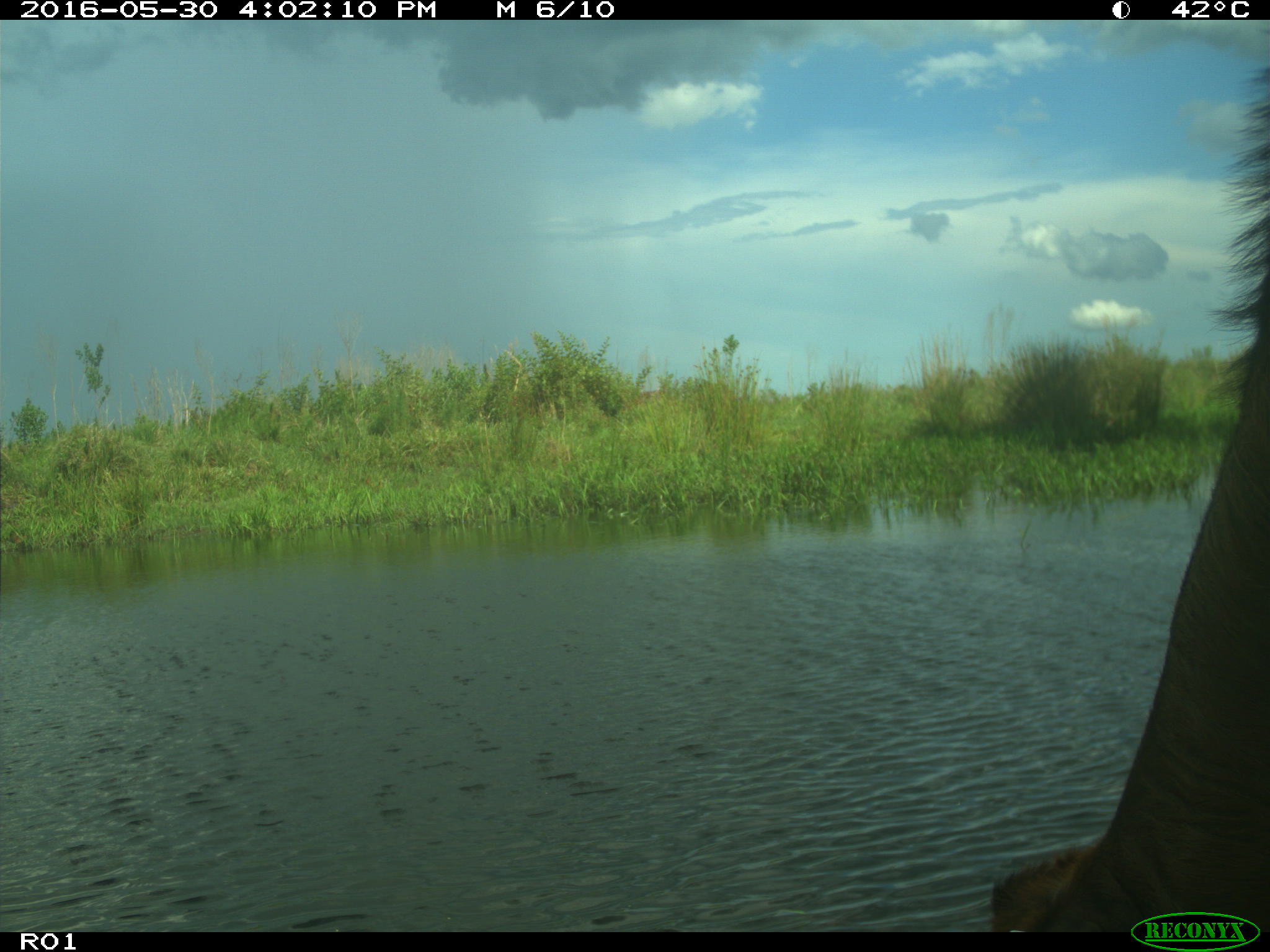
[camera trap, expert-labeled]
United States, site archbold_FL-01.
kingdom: Animalia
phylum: Chordata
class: Mammalia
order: Artiodactyla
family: Bovidae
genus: Bos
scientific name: Bos taurus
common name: domestic cow